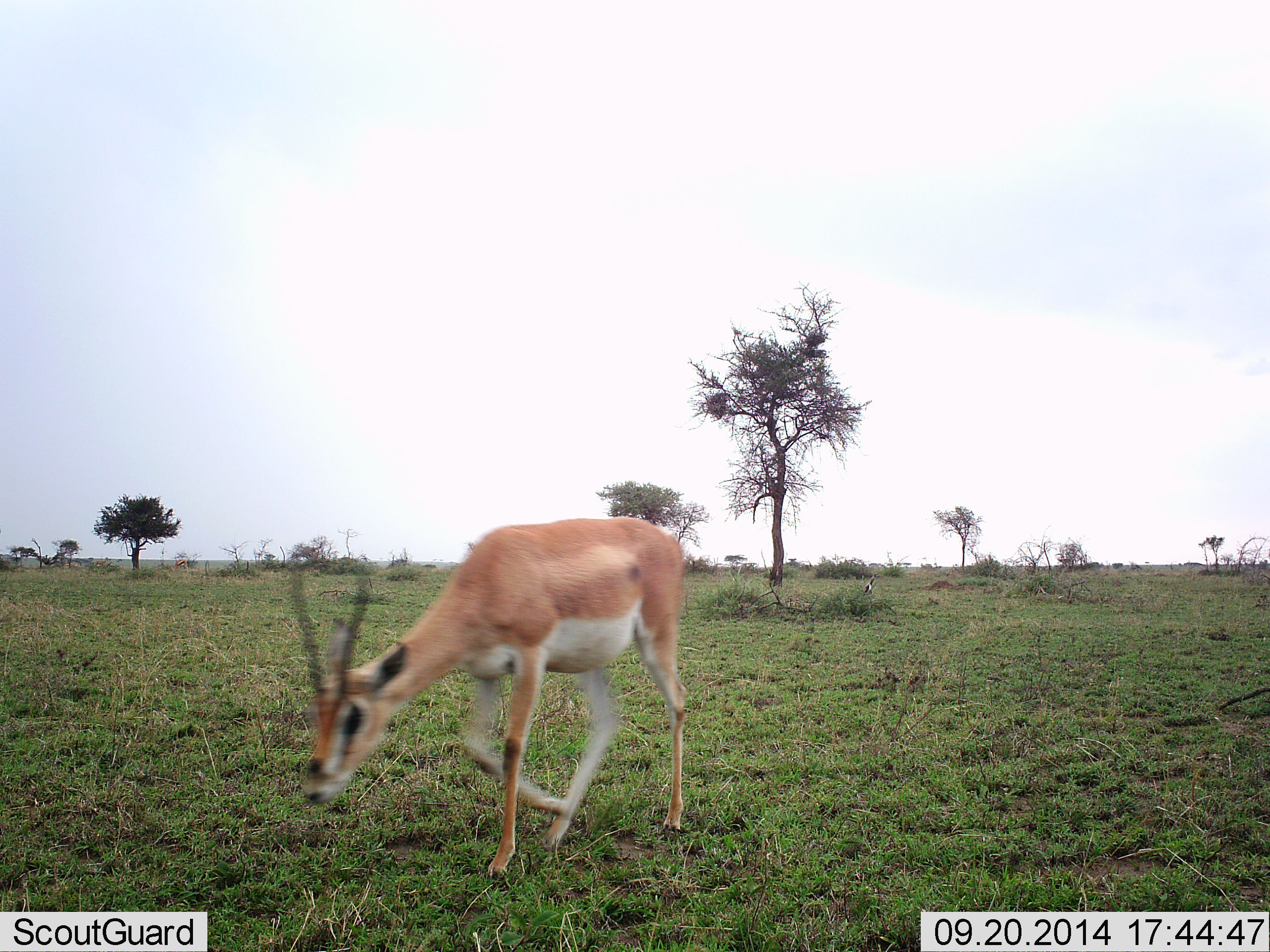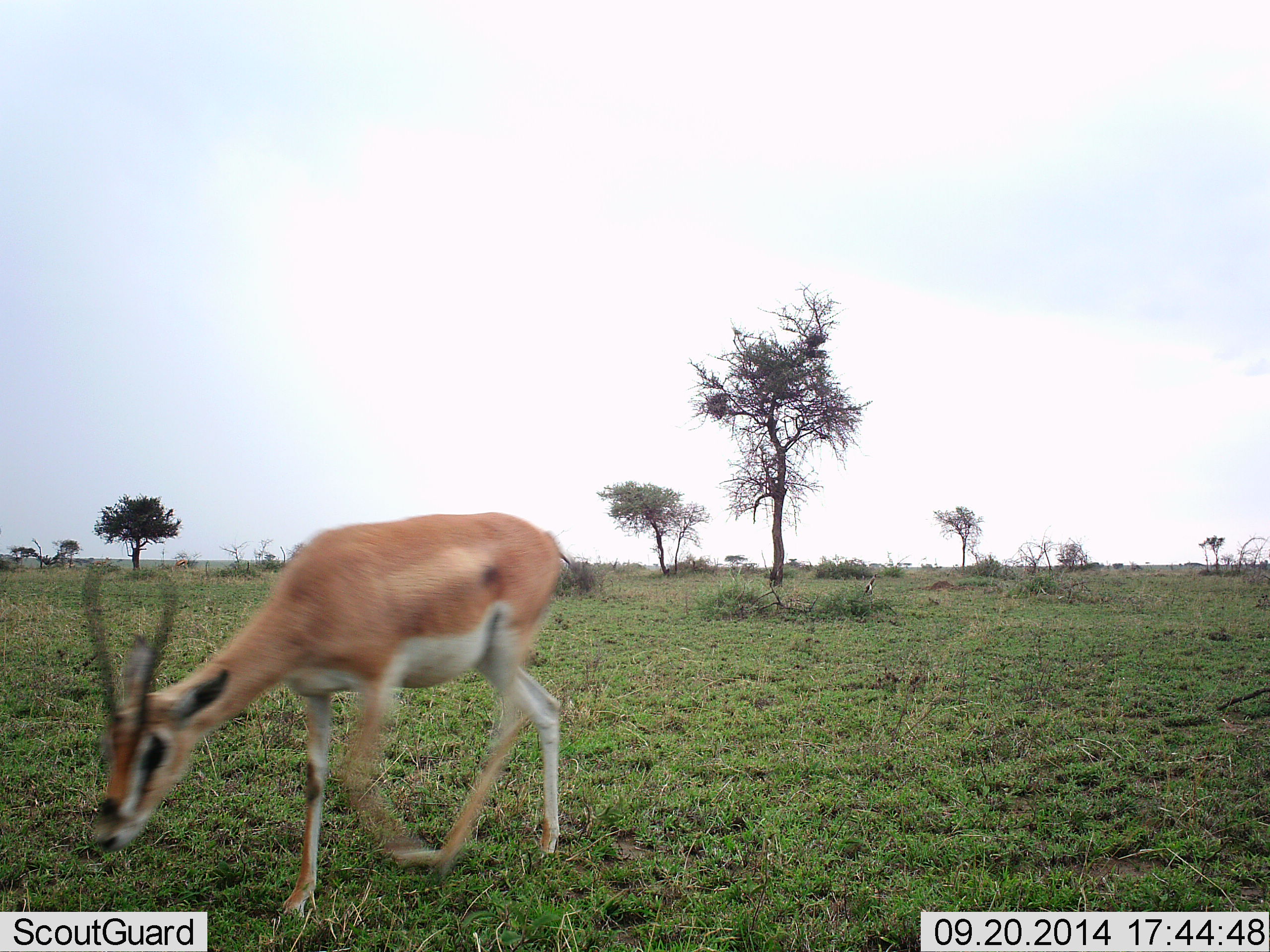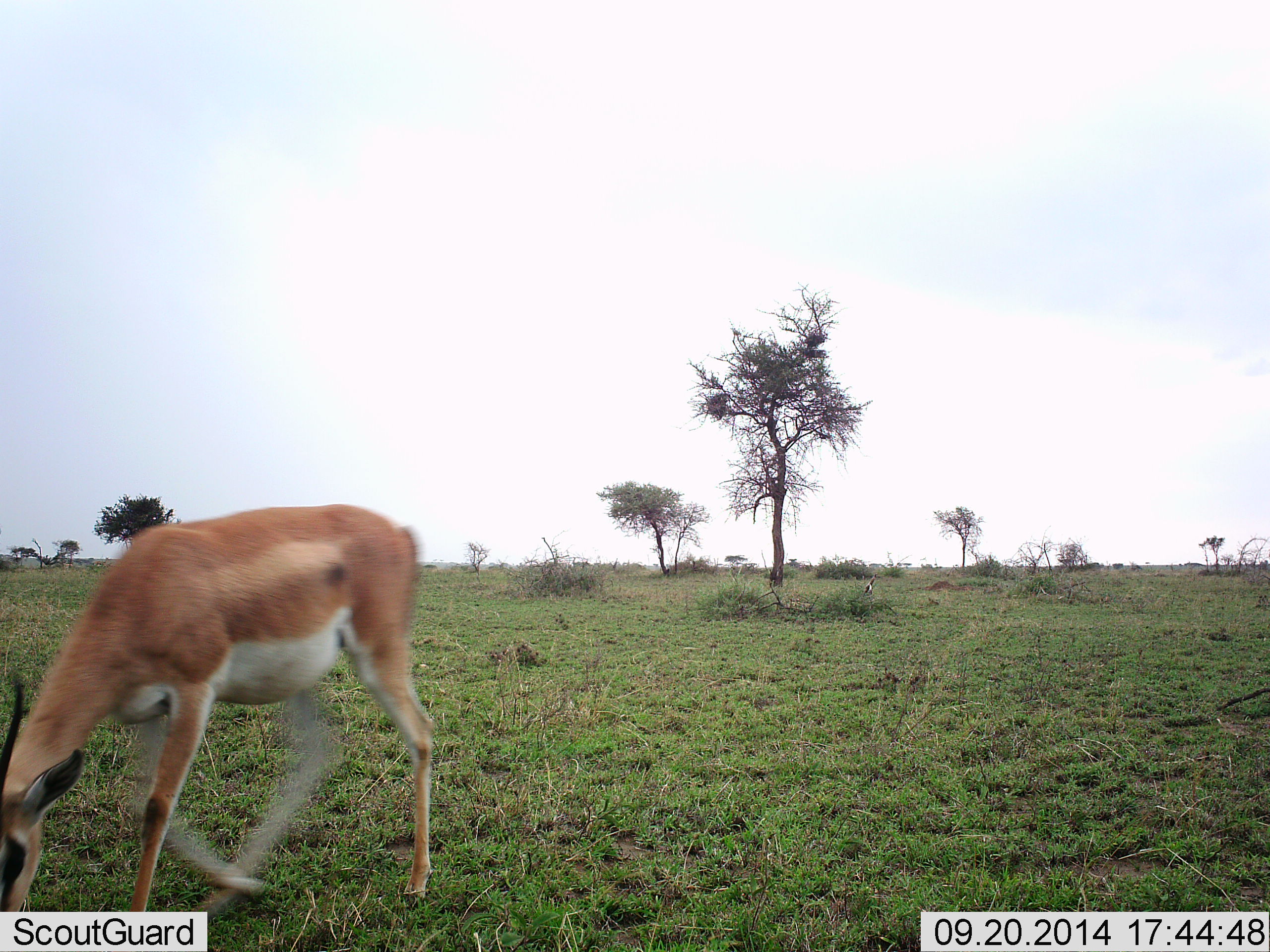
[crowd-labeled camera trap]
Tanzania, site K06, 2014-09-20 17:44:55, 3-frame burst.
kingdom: Animalia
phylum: Chordata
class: Mammalia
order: Artiodactyla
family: Bovidae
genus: Nanger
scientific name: Nanger granti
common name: grant's gazelle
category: gazellegrants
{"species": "gazellegrants (grant's gazelle) (Nanger granti)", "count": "1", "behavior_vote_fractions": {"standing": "0%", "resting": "0%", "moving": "60%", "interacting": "0%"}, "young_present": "0%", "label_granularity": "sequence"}